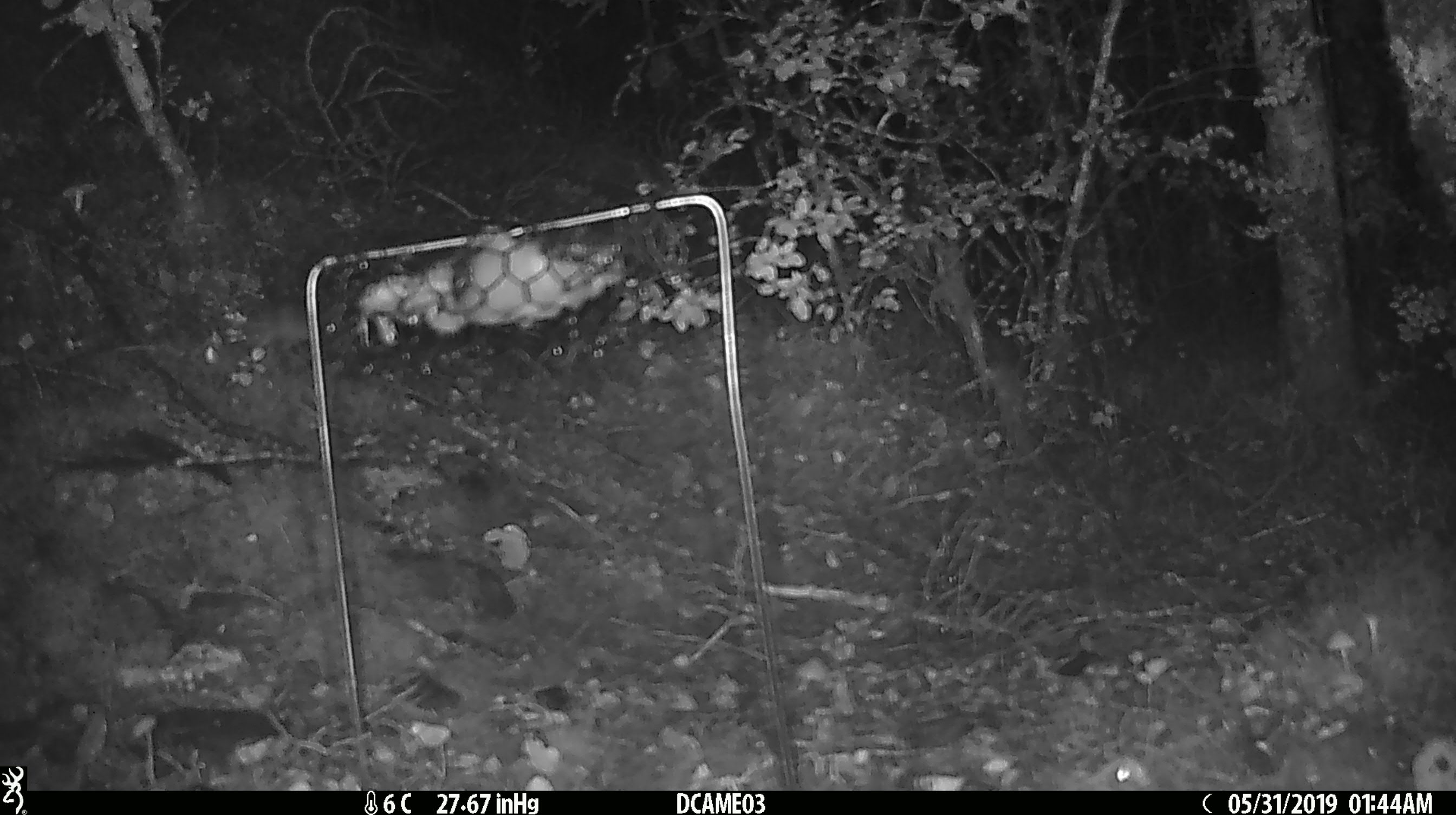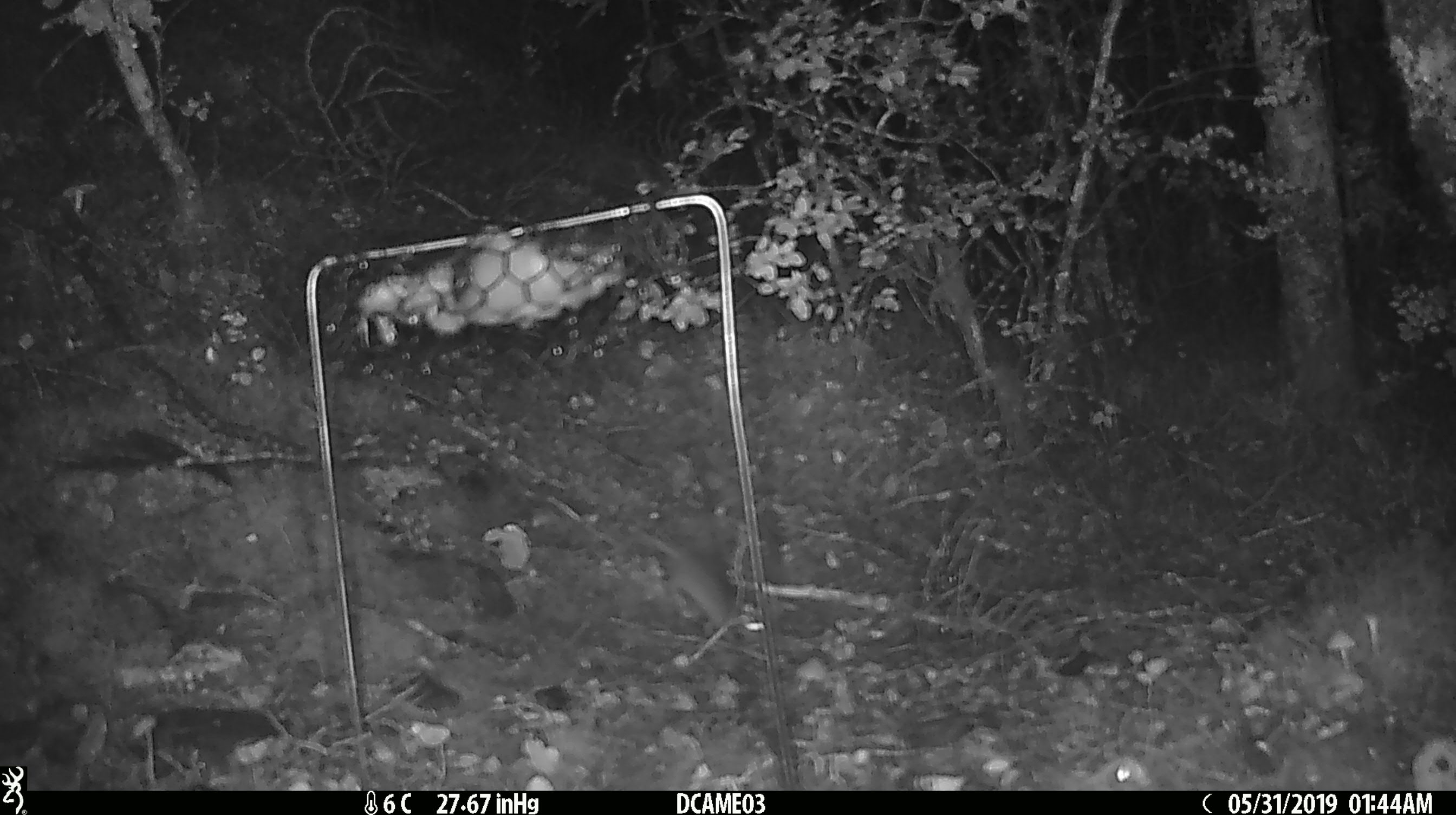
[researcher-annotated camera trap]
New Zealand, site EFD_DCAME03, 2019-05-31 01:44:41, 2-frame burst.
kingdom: Animalia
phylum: Chordata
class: Mammalia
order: Rodentia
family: Muridae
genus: Mus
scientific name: Mus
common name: mouse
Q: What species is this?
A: Mouse (Mus).